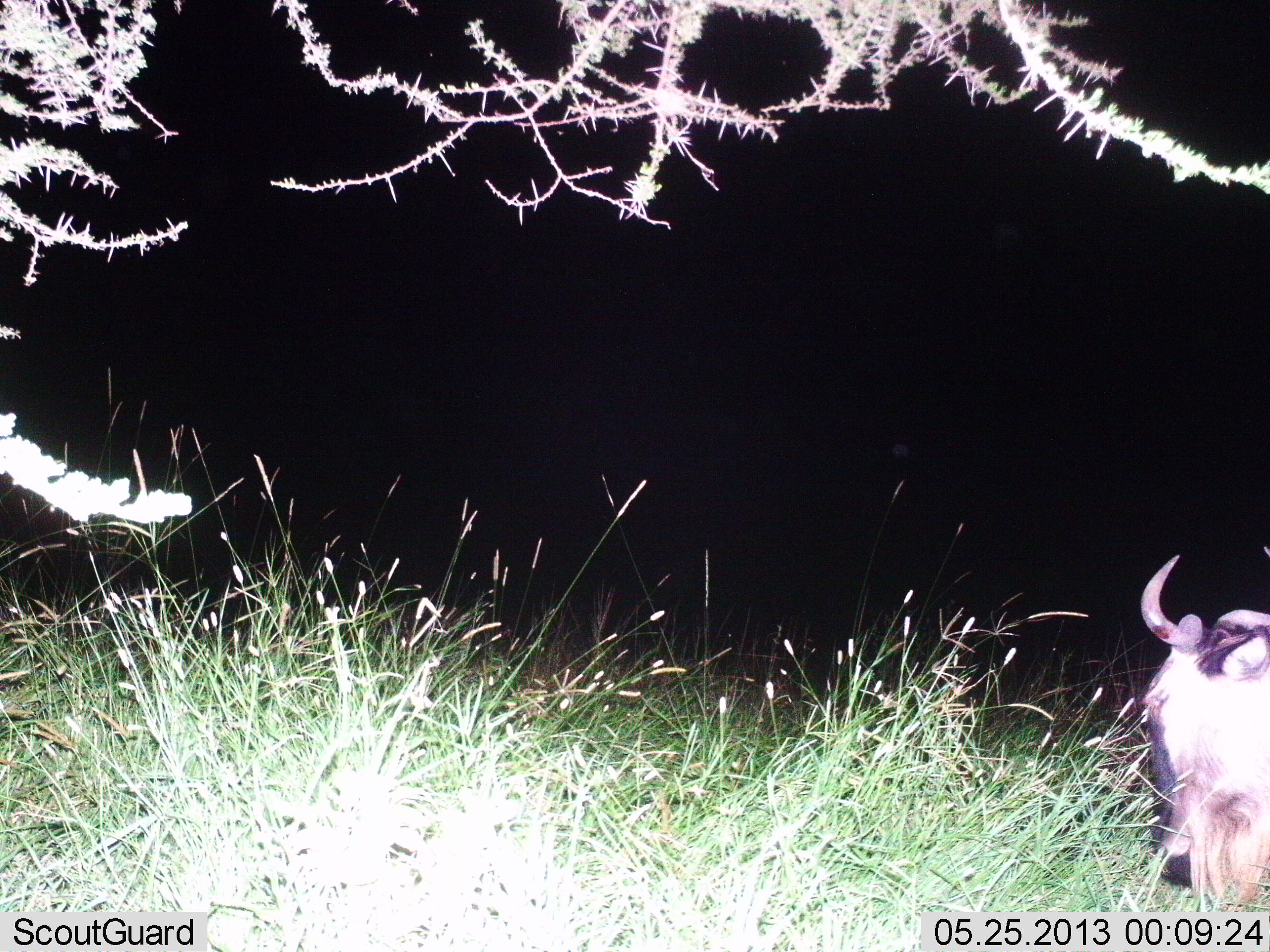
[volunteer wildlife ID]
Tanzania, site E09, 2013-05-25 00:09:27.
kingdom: Animalia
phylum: Chordata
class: Mammalia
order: Artiodactyla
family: Bovidae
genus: Connochaetes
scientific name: Connochaetes taurinus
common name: blue wildebeest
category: wildebeest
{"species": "wildebeest (blue wildebeest) (Connochaetes taurinus)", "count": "1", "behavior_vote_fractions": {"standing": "46%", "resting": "33%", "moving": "12%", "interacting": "0%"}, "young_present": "0%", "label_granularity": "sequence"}